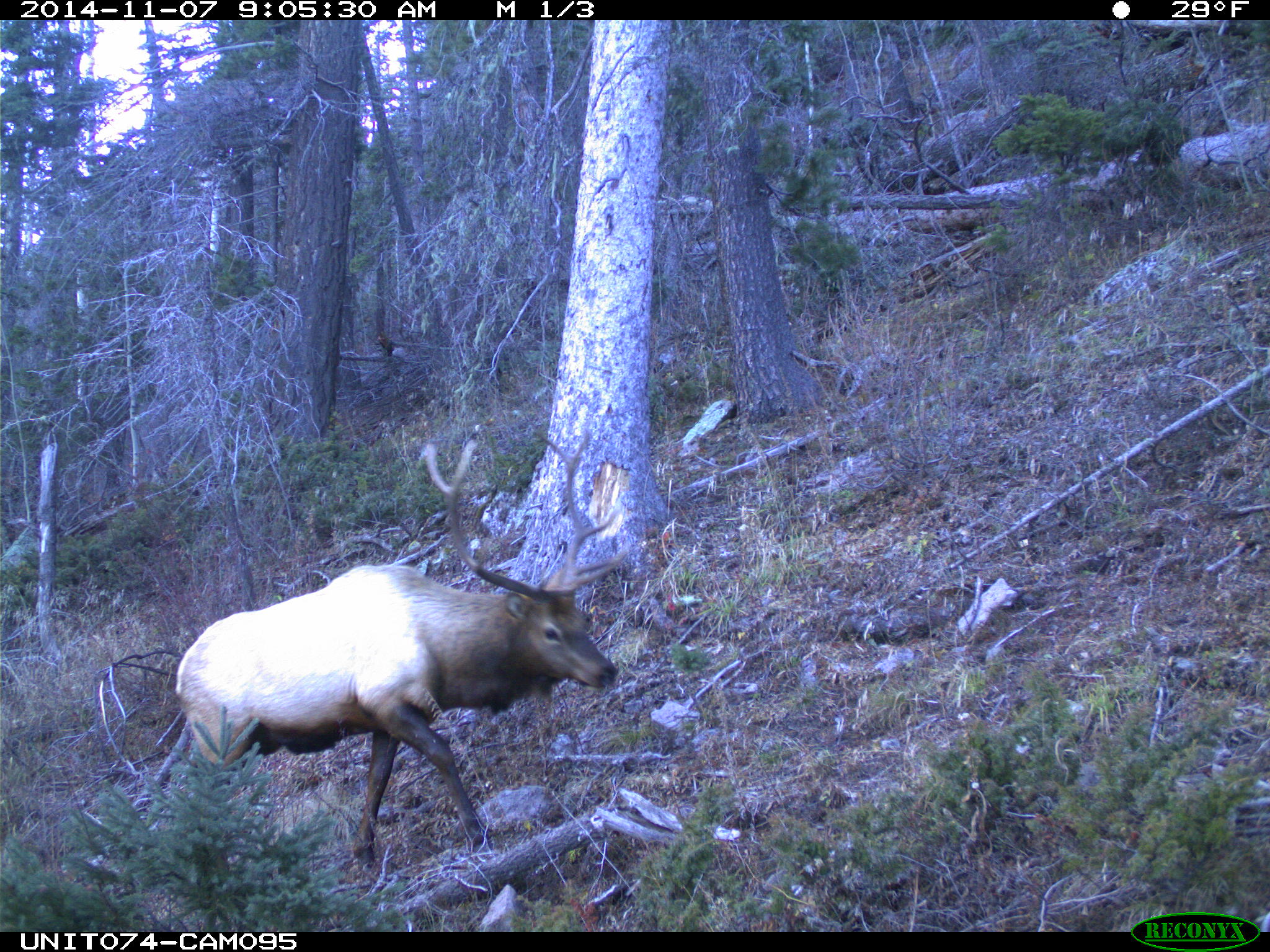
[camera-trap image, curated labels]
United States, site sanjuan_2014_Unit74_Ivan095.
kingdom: Animalia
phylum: Chordata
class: Mammalia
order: Artiodactyla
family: Cervidae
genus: Cervus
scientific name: Cervus elaphus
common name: red deer